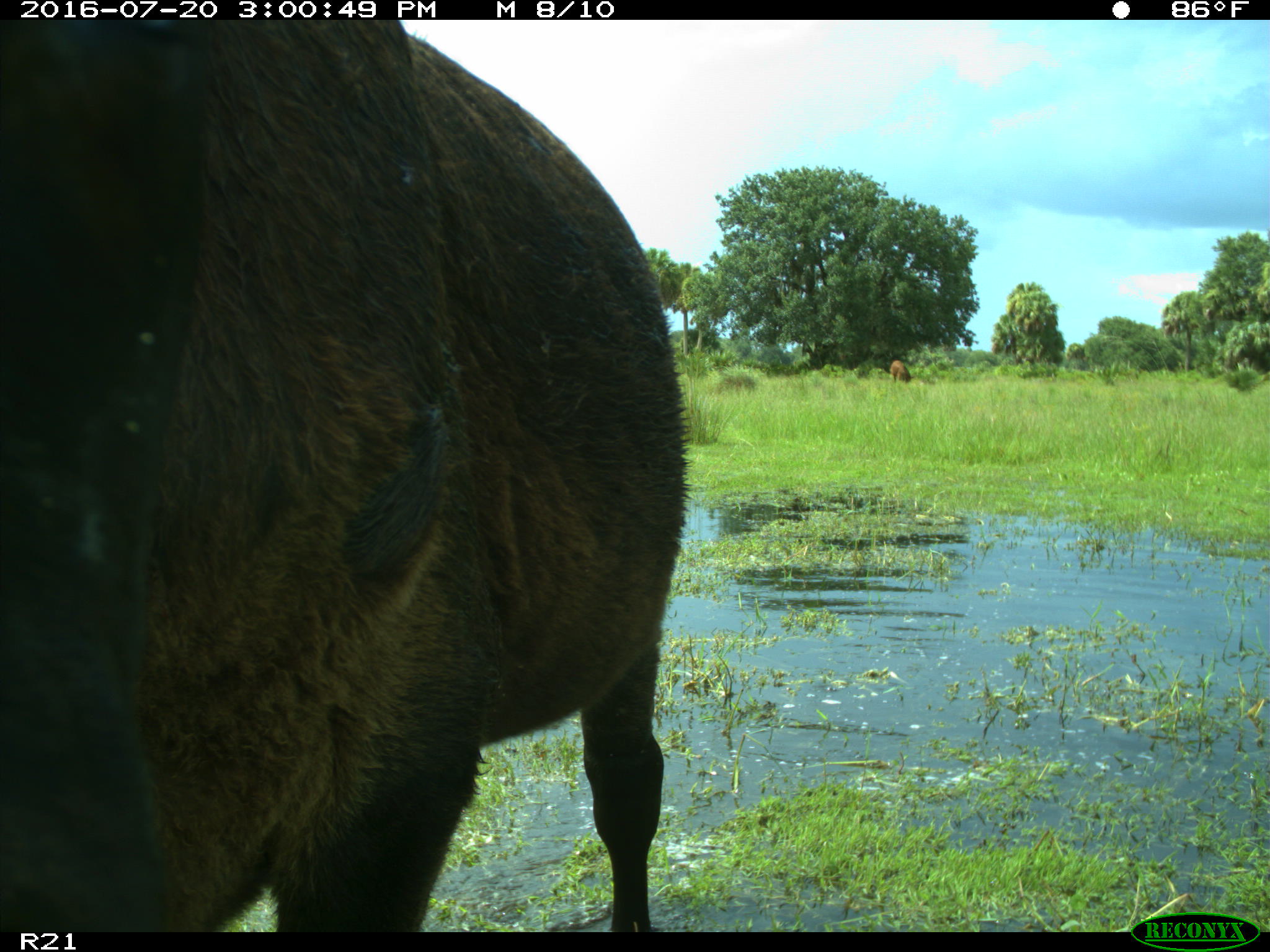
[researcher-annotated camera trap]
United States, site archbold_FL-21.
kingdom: Animalia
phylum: Chordata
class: Mammalia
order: Artiodactyla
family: Bovidae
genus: Bos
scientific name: Bos taurus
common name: domestic cow